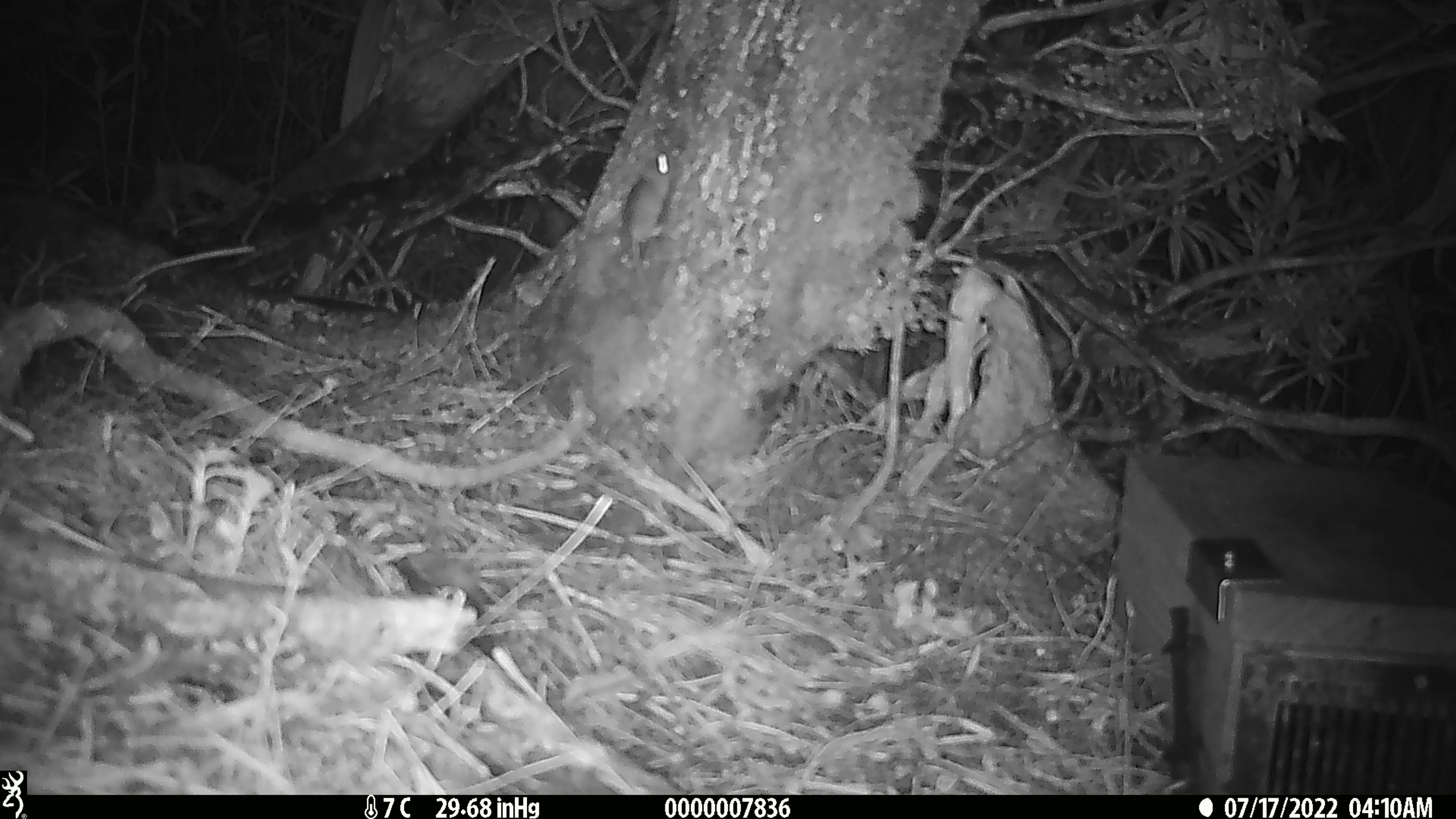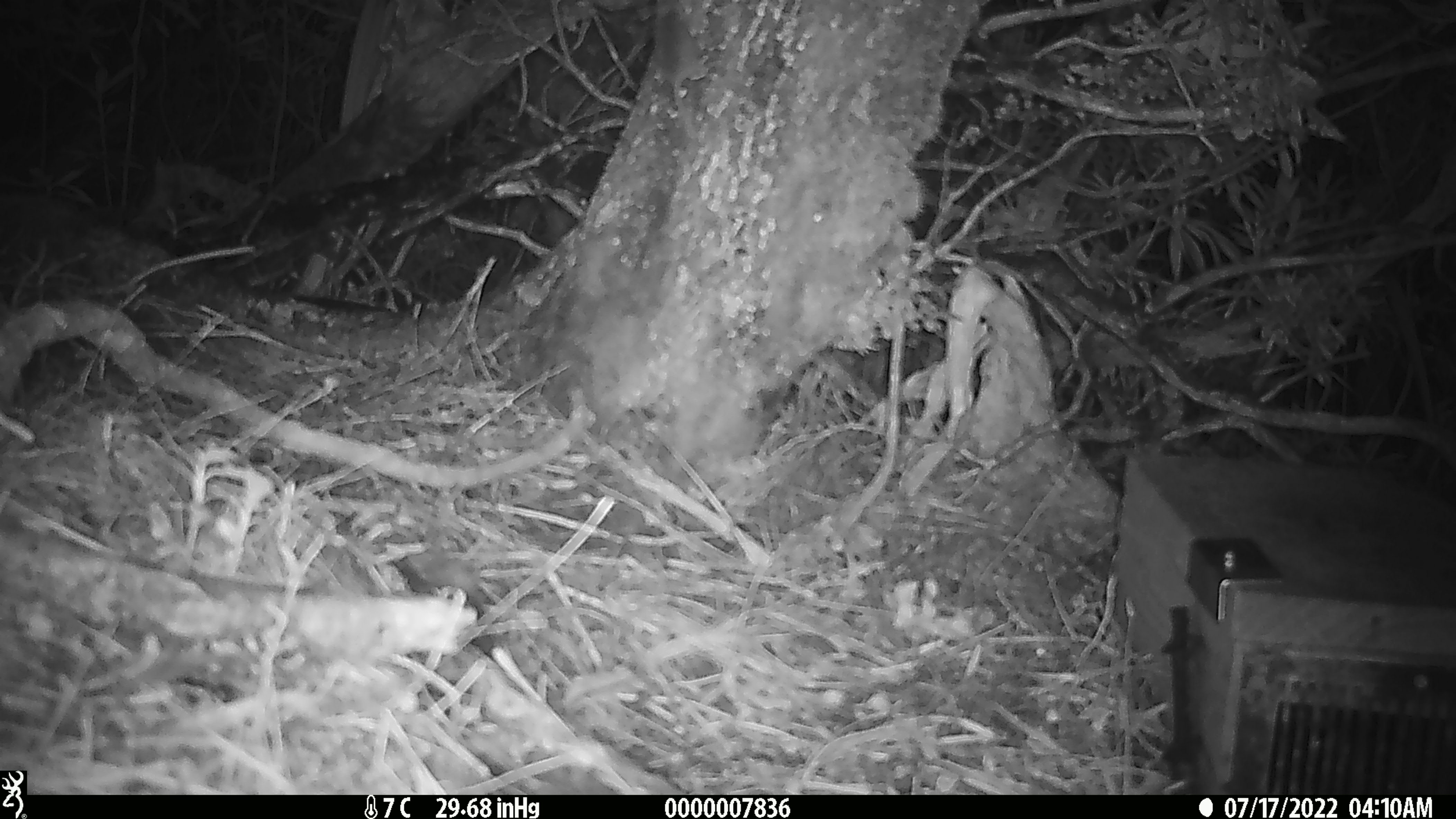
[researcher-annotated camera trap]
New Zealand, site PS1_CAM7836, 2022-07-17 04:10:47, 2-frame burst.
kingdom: Animalia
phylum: Chordata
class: Mammalia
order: Rodentia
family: Muridae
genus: Mus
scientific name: Mus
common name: mouse